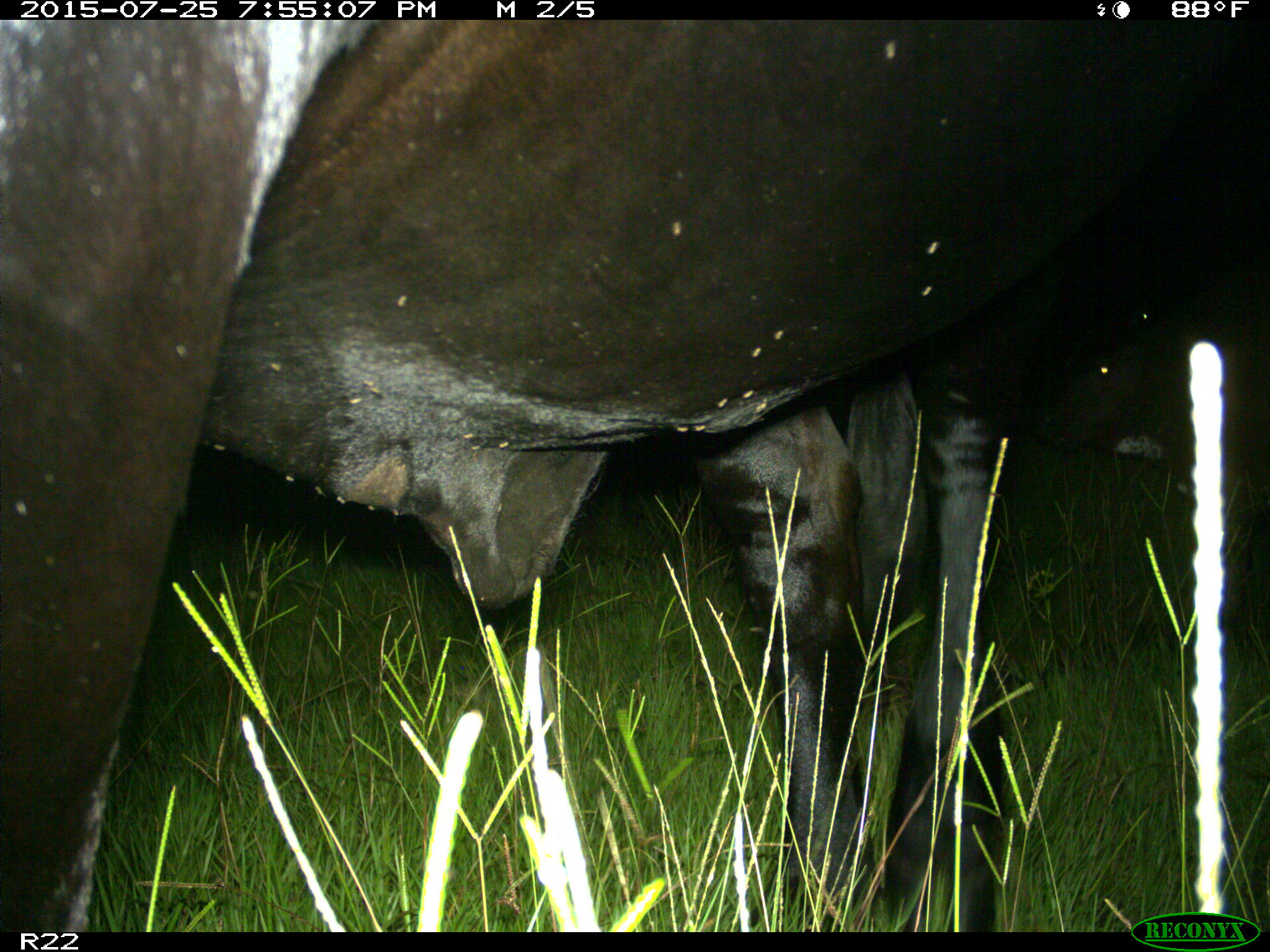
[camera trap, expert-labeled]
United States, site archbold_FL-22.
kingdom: Animalia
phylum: Chordata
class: Mammalia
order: Artiodactyla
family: Bovidae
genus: Bos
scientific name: Bos taurus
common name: domestic cow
Bos taurus (domestic cow).